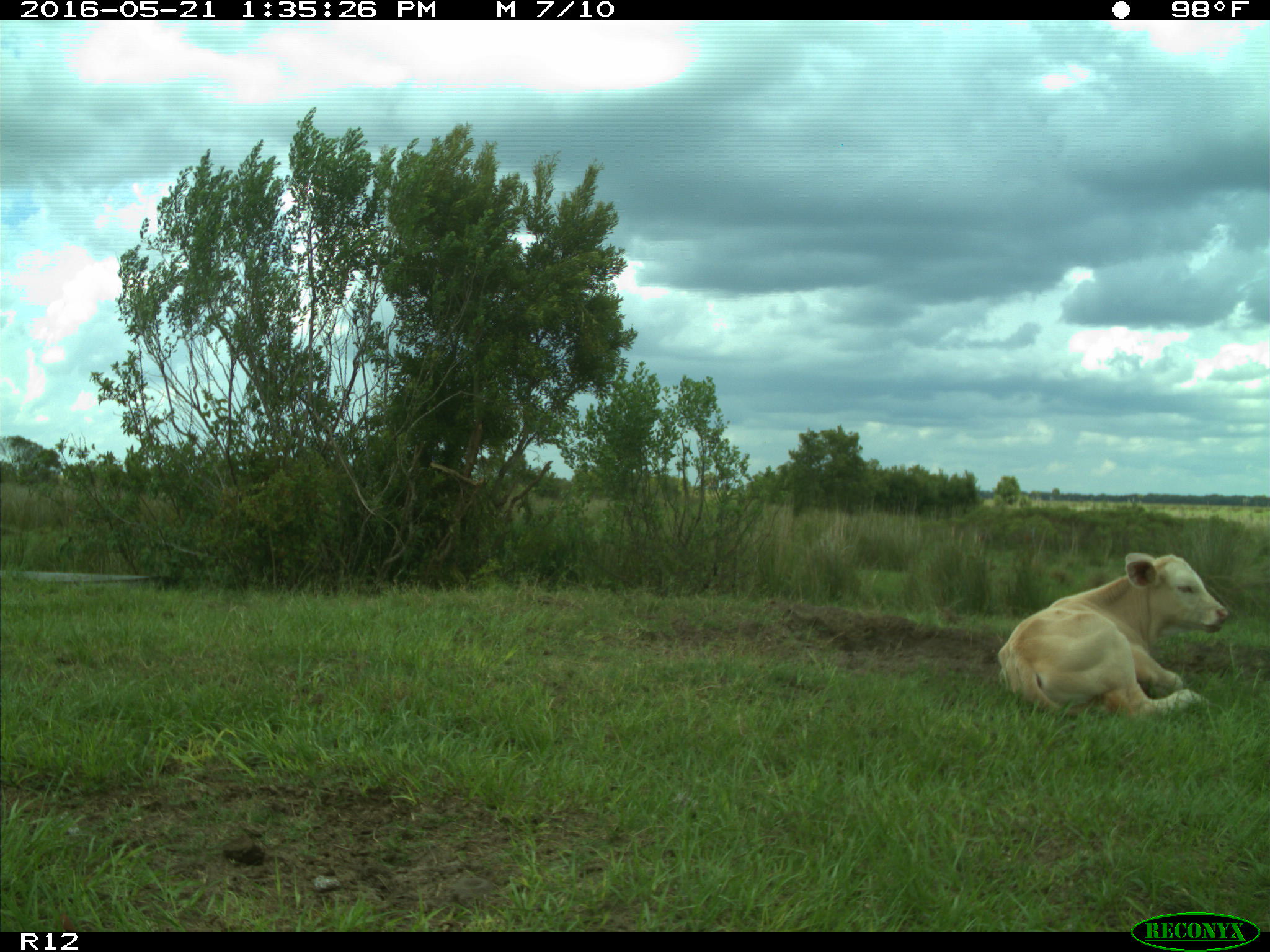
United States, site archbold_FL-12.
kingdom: Animalia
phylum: Chordata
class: Mammalia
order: Artiodactyla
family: Bovidae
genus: Bos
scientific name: Bos taurus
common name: domestic cow